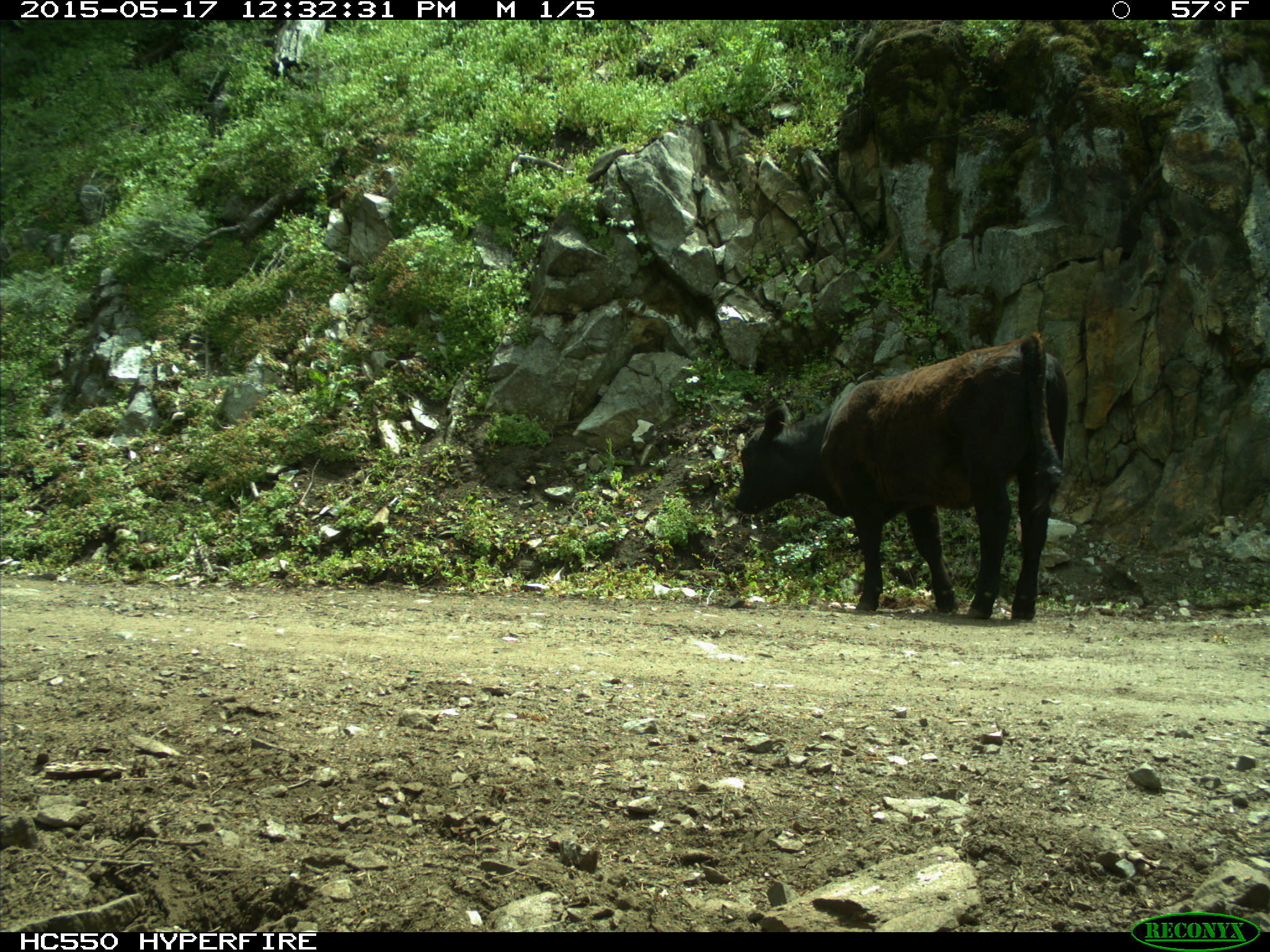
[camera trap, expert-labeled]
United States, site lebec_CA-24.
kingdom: Animalia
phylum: Chordata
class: Mammalia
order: Artiodactyla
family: Bovidae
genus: Bos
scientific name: Bos taurus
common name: domestic cow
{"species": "Bos taurus (domestic cow)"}